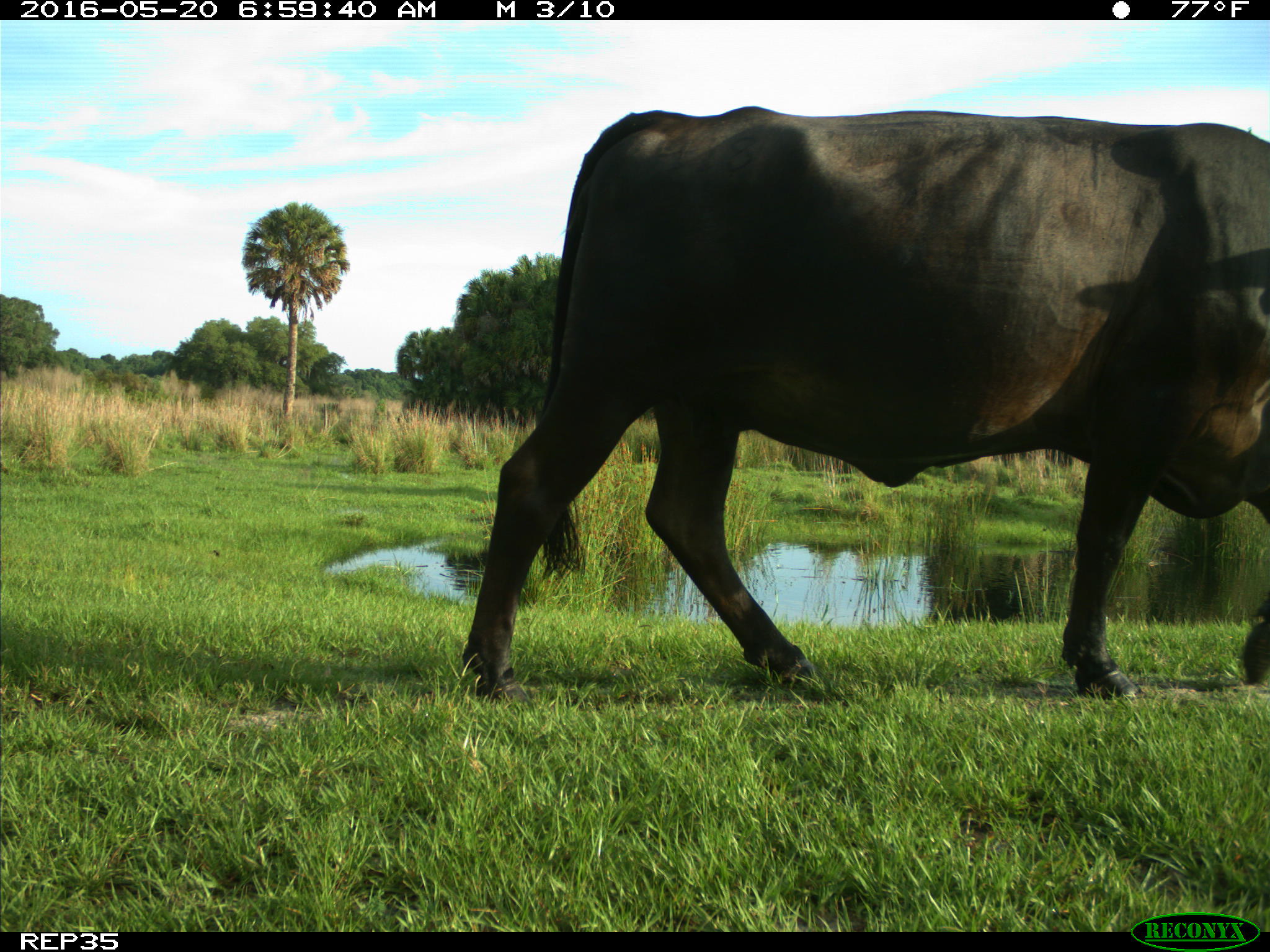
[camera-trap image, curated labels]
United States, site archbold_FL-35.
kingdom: Animalia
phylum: Chordata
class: Mammalia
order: Artiodactyla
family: Bovidae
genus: Bos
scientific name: Bos taurus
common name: domestic cow